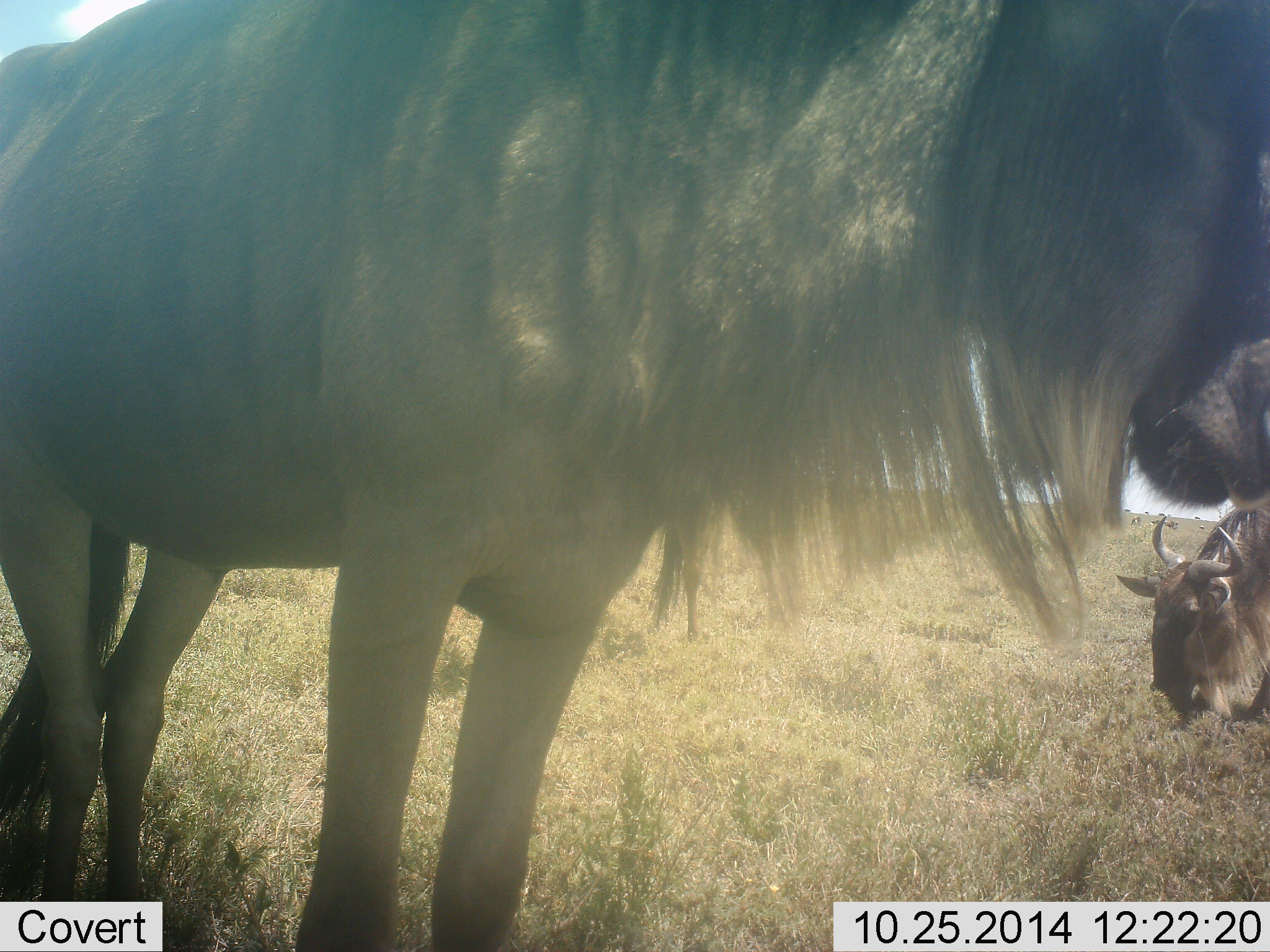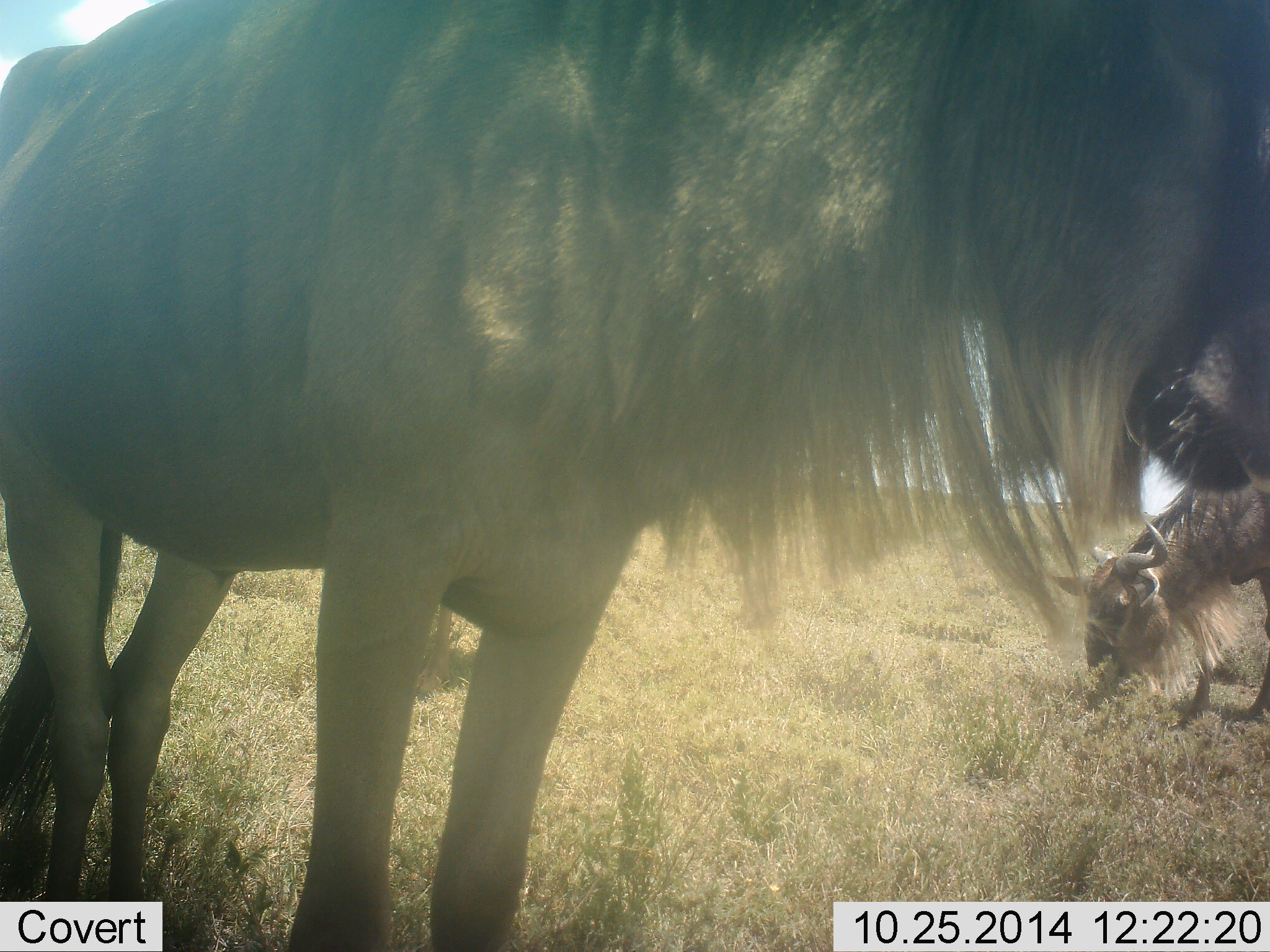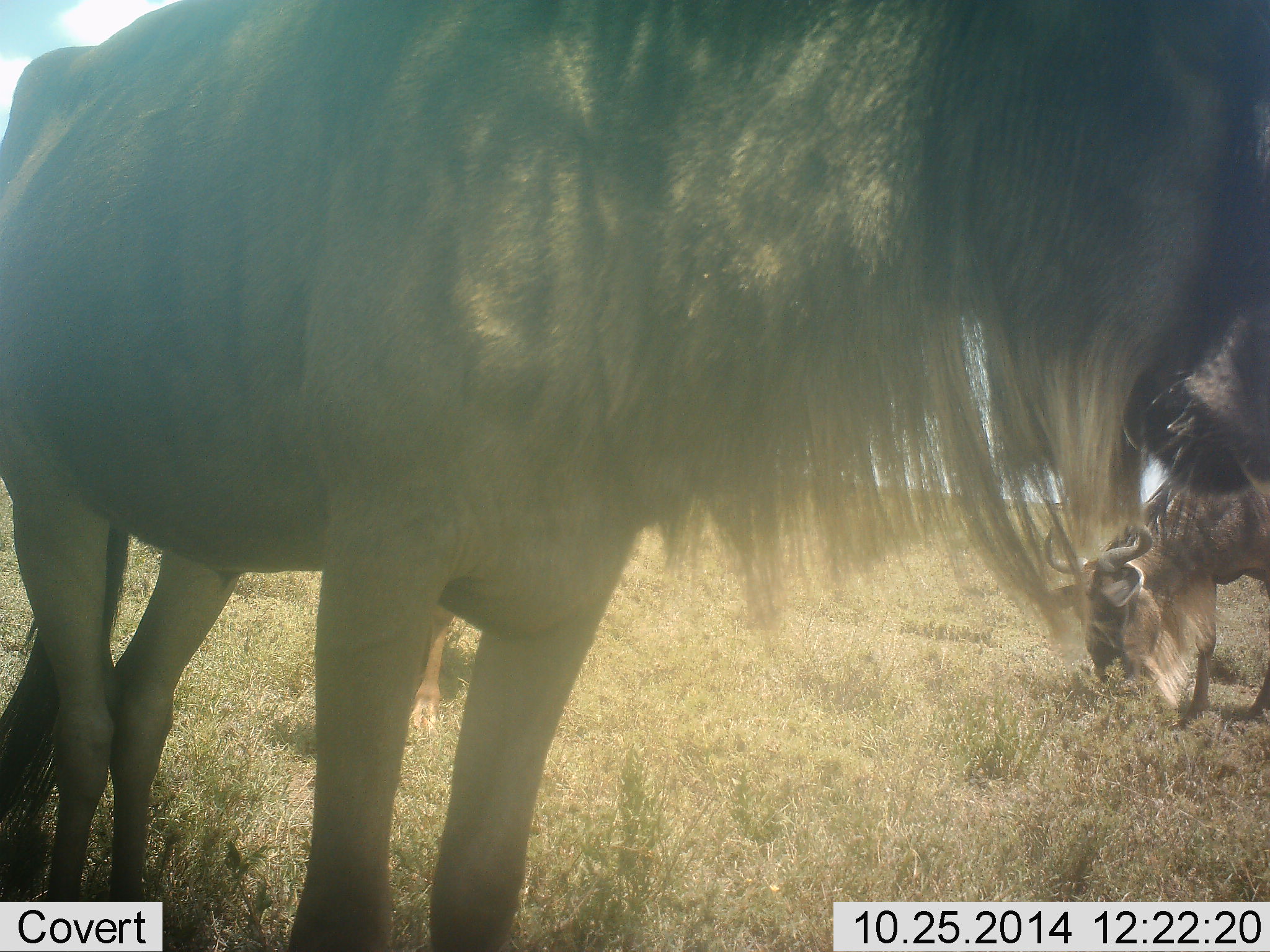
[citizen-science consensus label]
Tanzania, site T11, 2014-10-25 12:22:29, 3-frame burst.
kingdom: Animalia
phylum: Chordata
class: Mammalia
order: Artiodactyla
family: Bovidae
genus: Connochaetes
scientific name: Connochaetes taurinus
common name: blue wildebeest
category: wildebeest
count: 2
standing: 80%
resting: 0%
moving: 0%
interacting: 0%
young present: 0%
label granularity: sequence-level